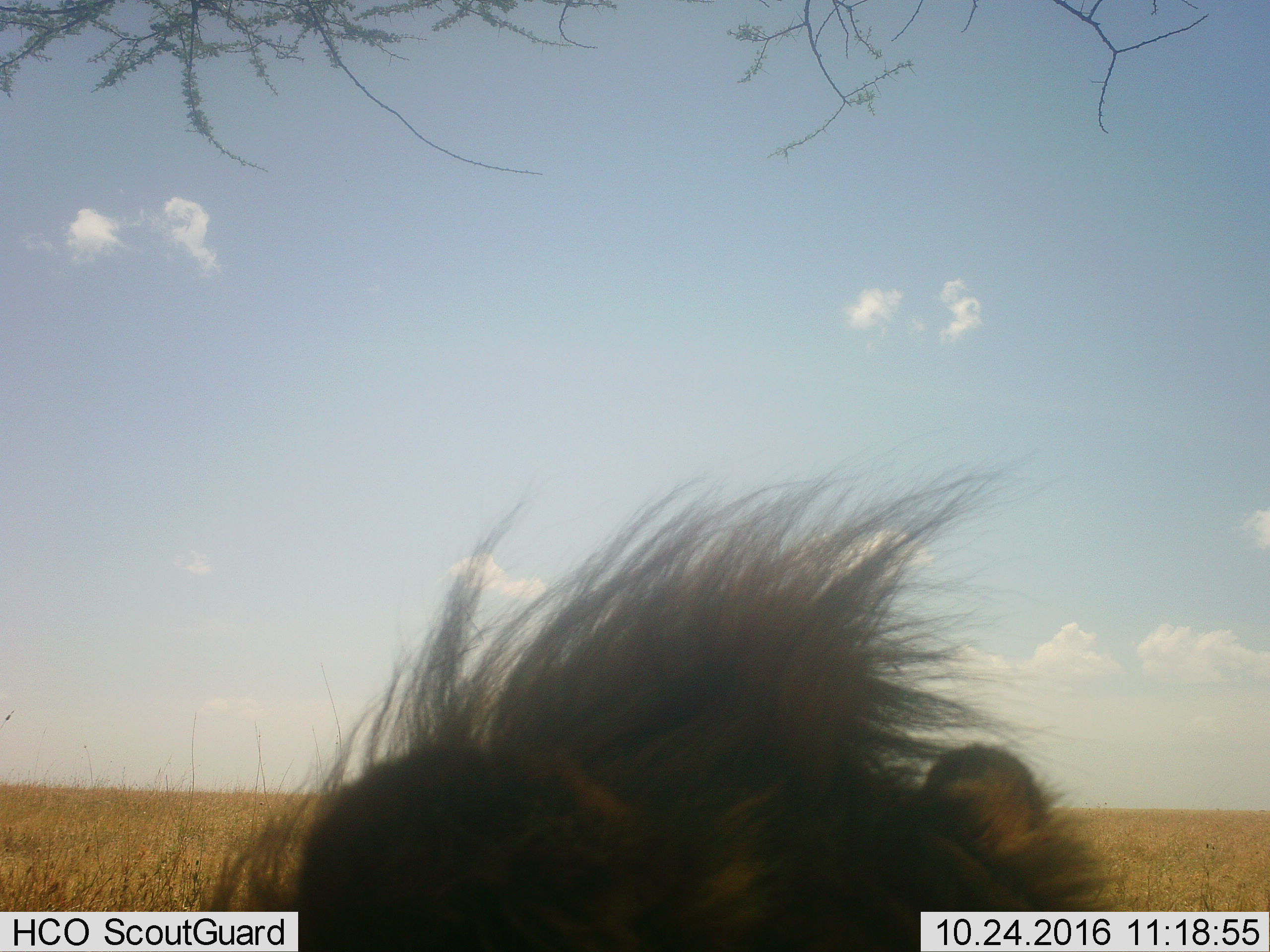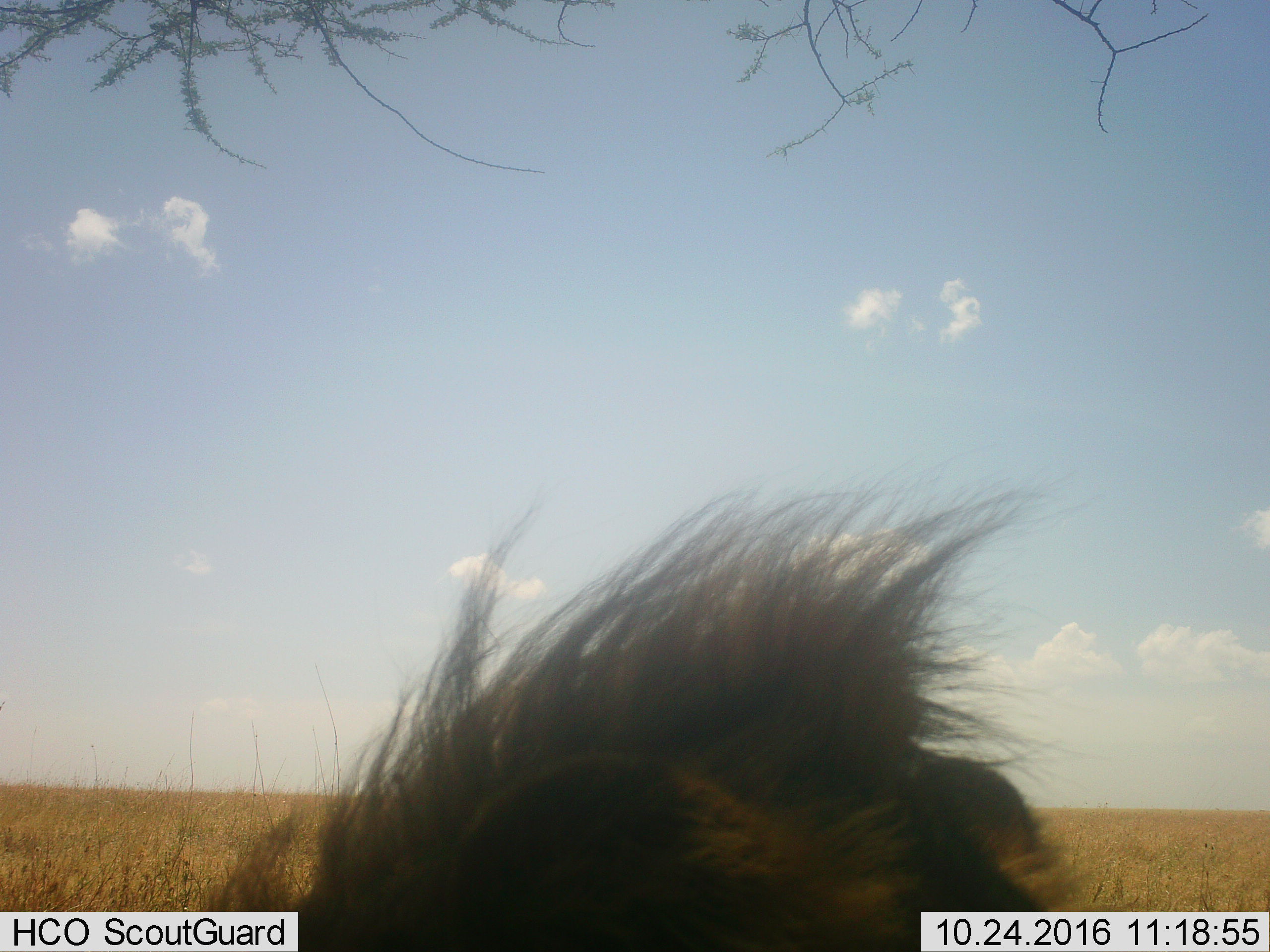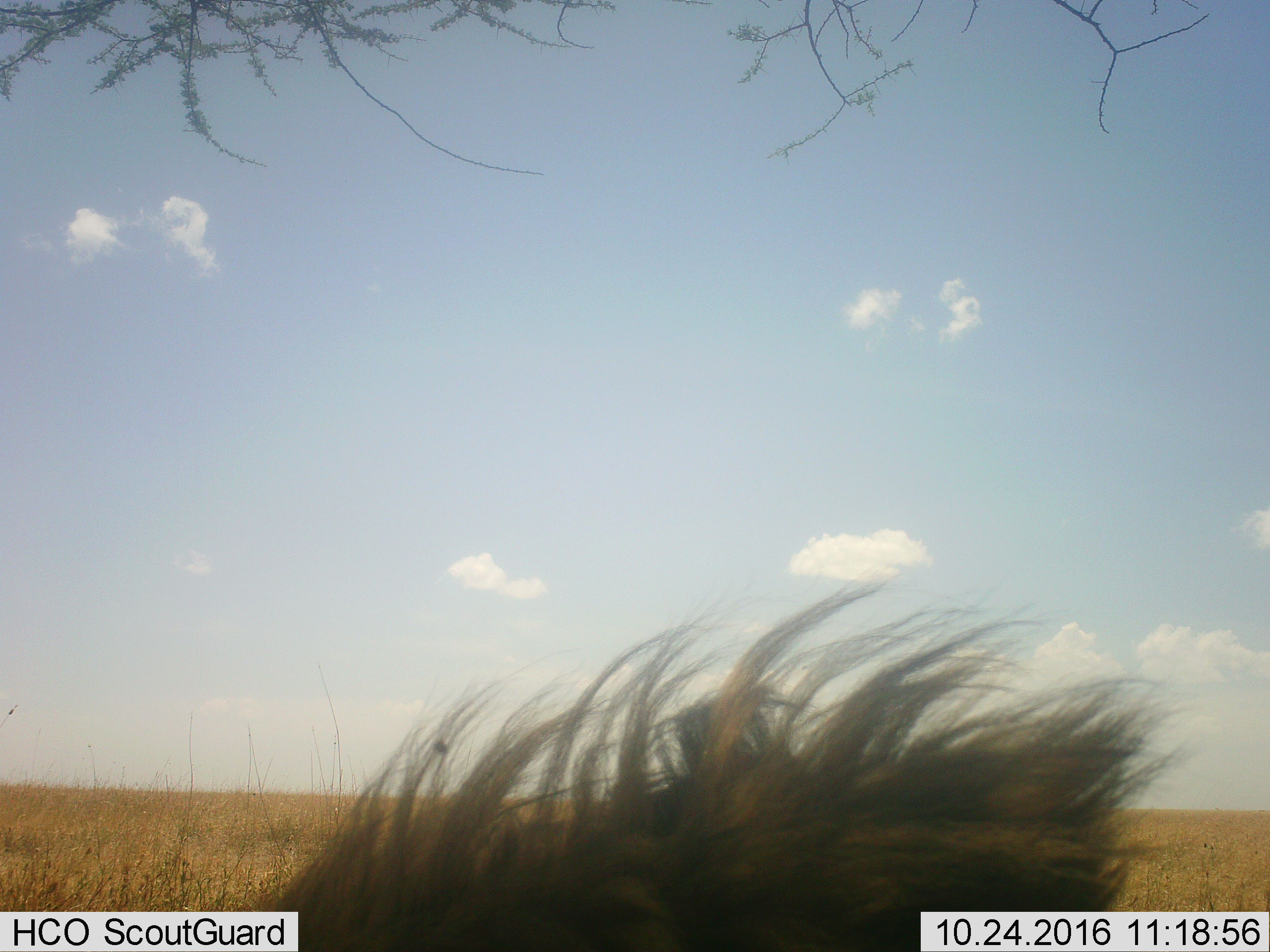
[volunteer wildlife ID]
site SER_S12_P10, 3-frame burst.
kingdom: Animalia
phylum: Chordata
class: Mammalia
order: Carnivora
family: Felidae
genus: Panthera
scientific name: Panthera leo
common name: lion male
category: lionmale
Lionmale (lion male) (Panthera leo), count 1. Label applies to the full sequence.